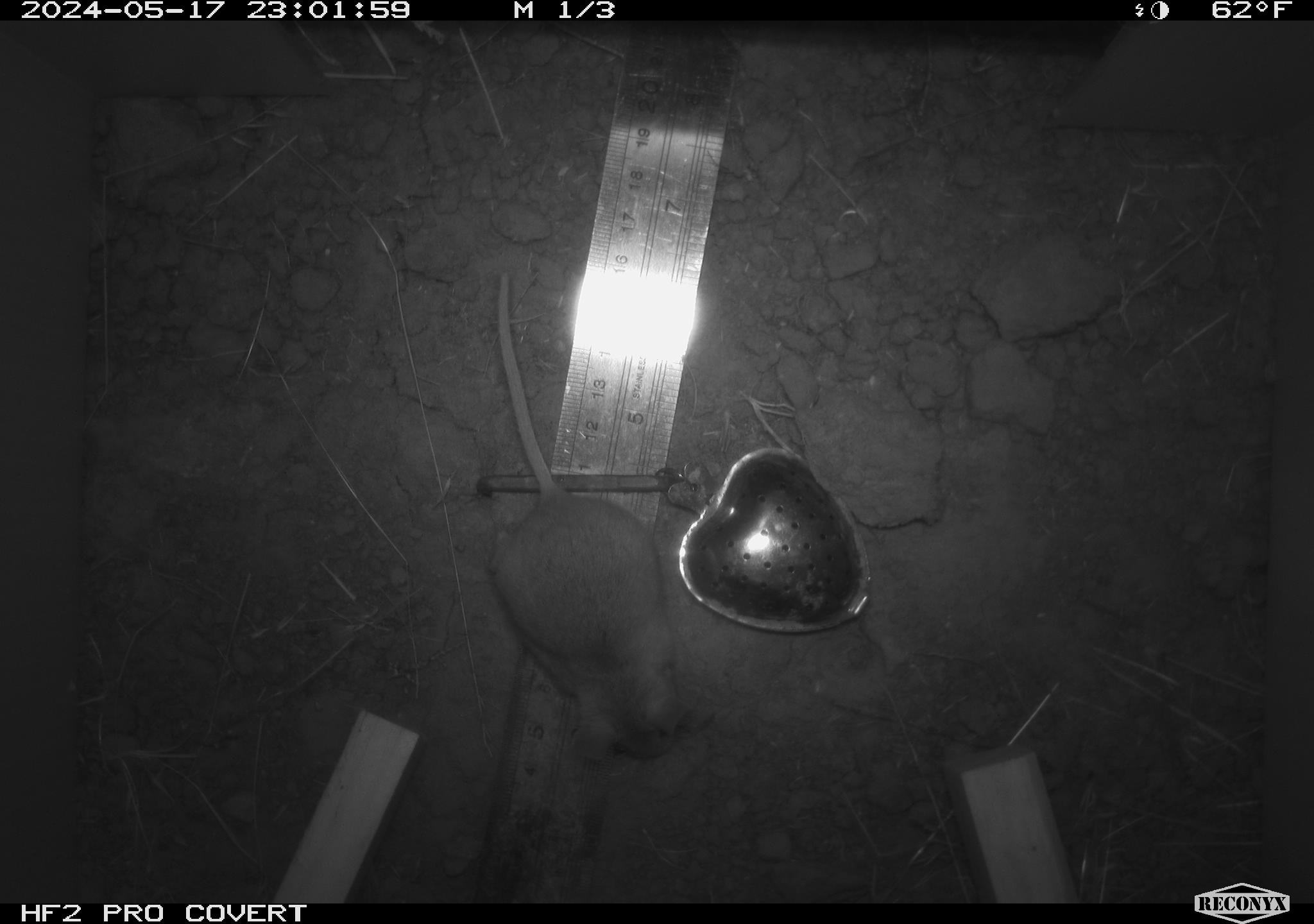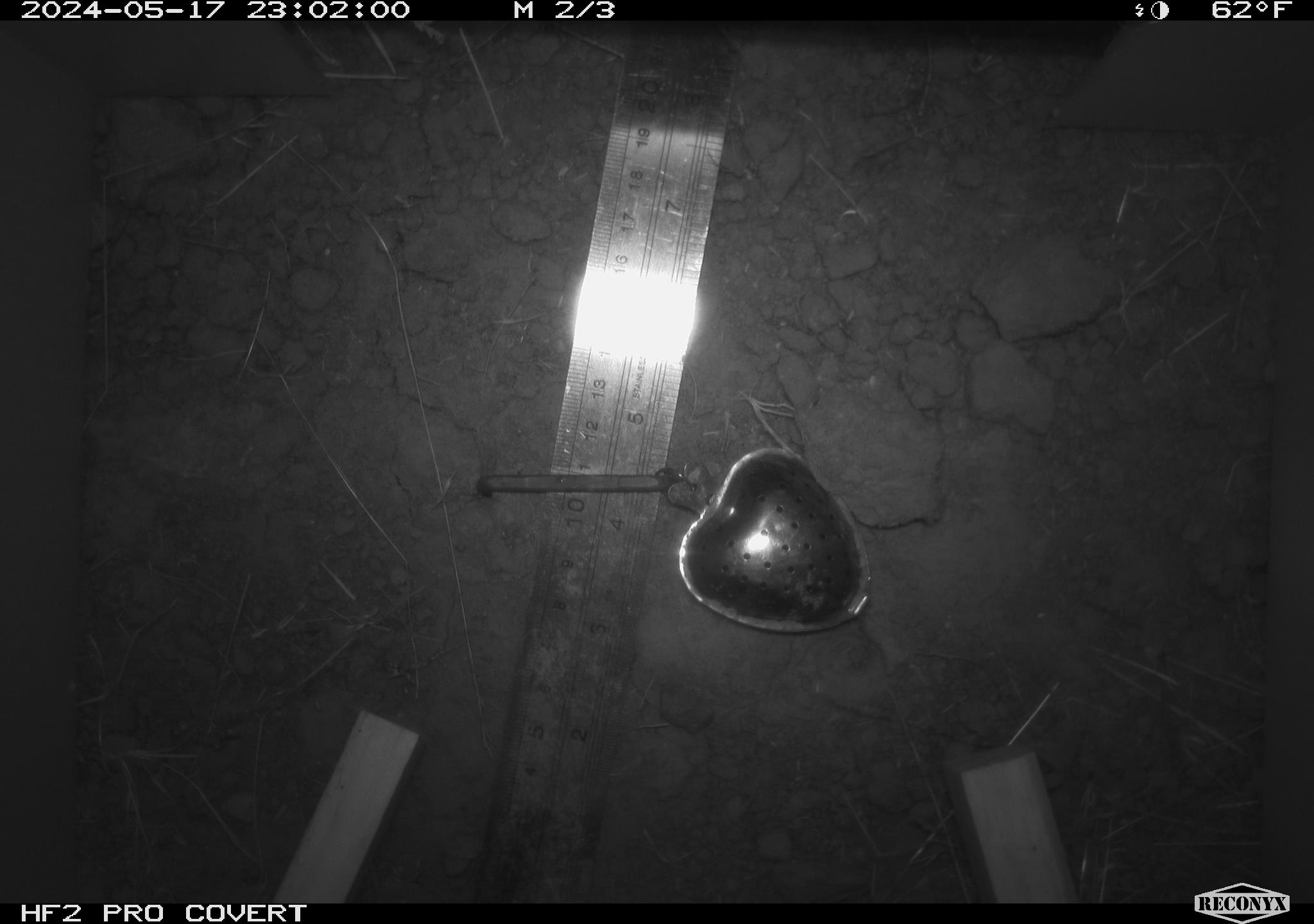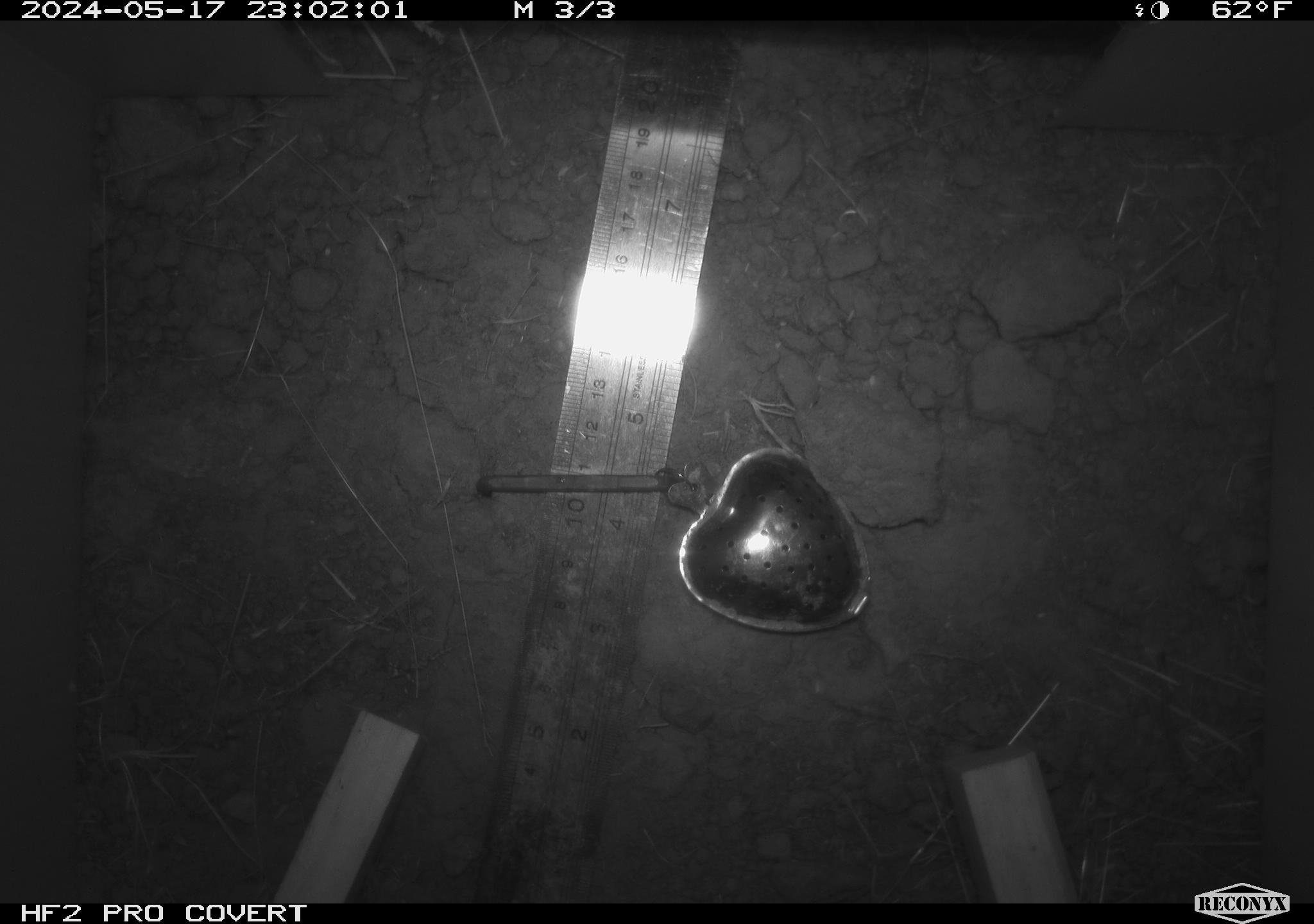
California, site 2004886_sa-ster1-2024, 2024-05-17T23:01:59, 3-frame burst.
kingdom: Animalia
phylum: Chordata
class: Mammalia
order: Rodentia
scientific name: Rodentia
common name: mouse species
Mouse species (Rodentia).